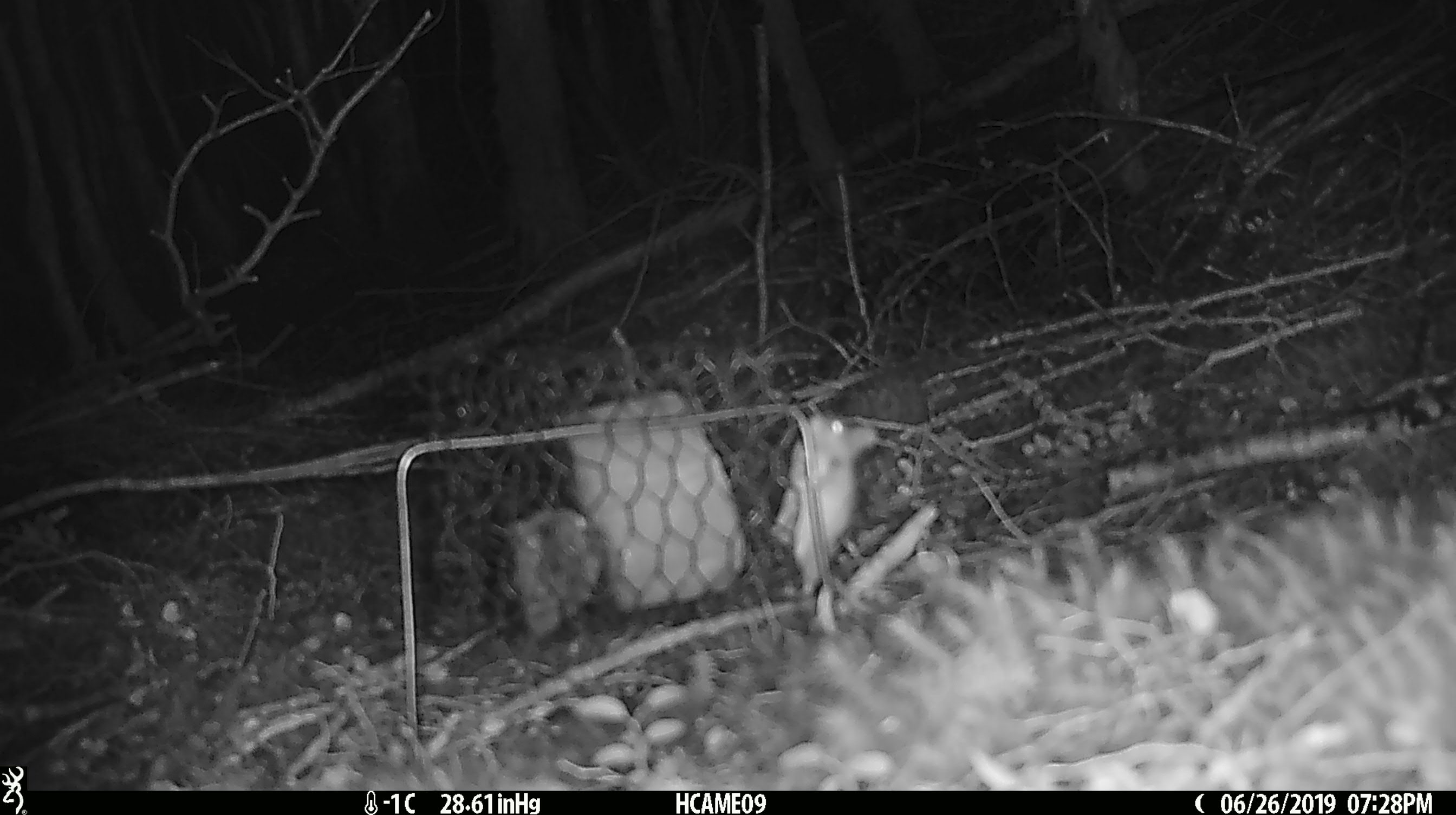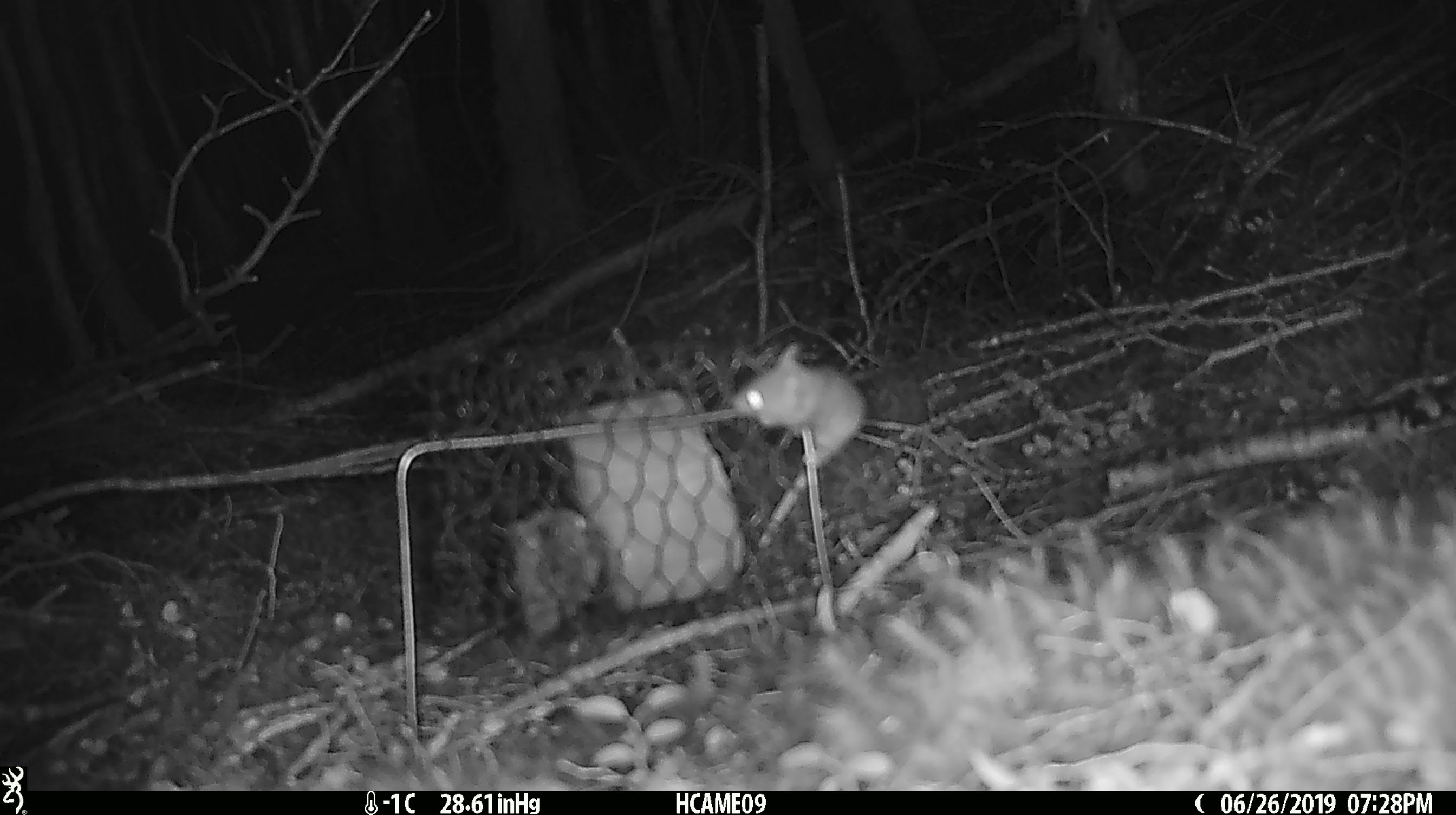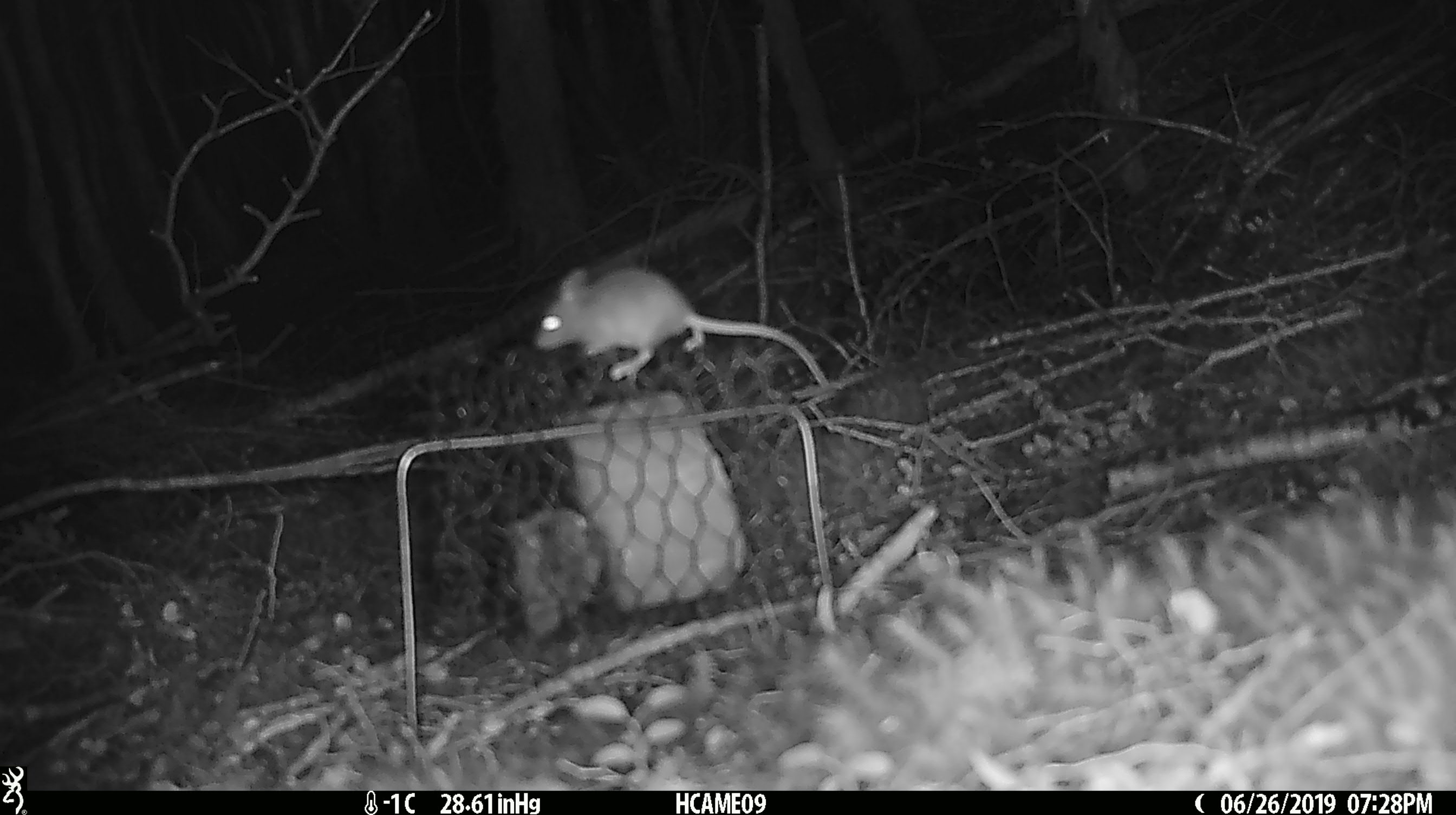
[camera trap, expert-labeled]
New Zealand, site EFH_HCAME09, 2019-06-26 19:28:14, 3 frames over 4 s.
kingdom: Animalia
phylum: Chordata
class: Mammalia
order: Rodentia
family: Muridae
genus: Mus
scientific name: Mus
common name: mouse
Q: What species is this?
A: Mouse (Mus).